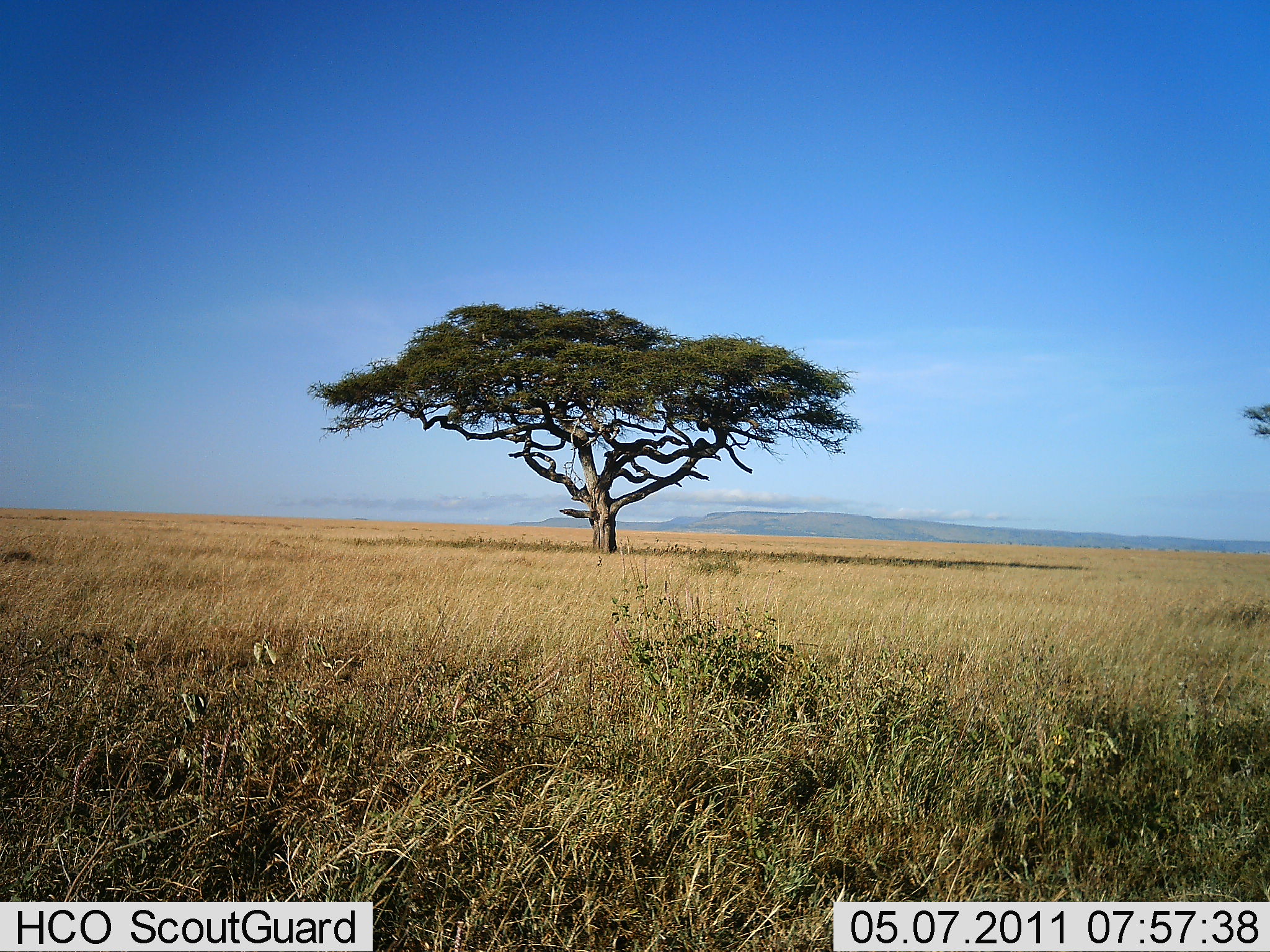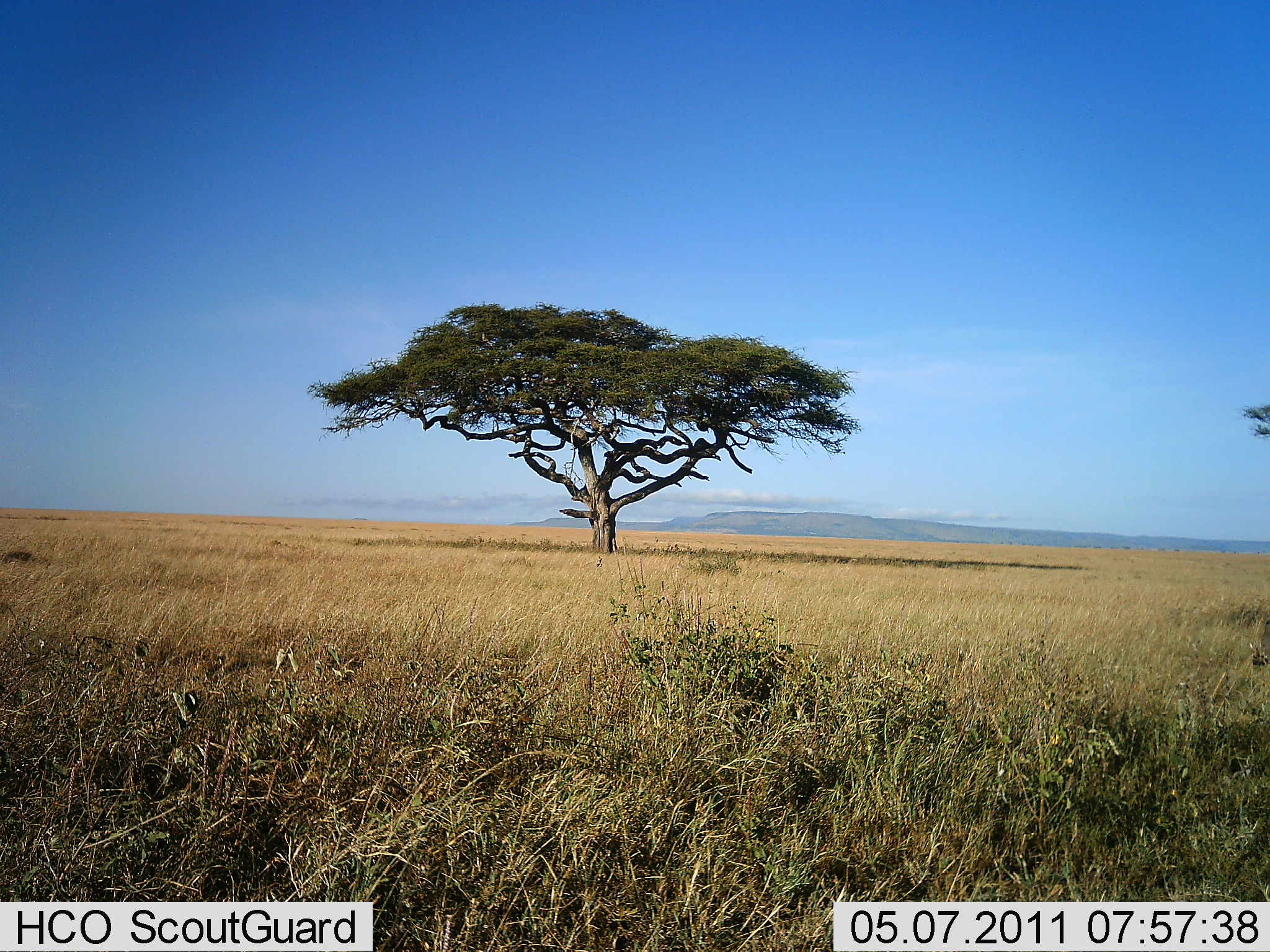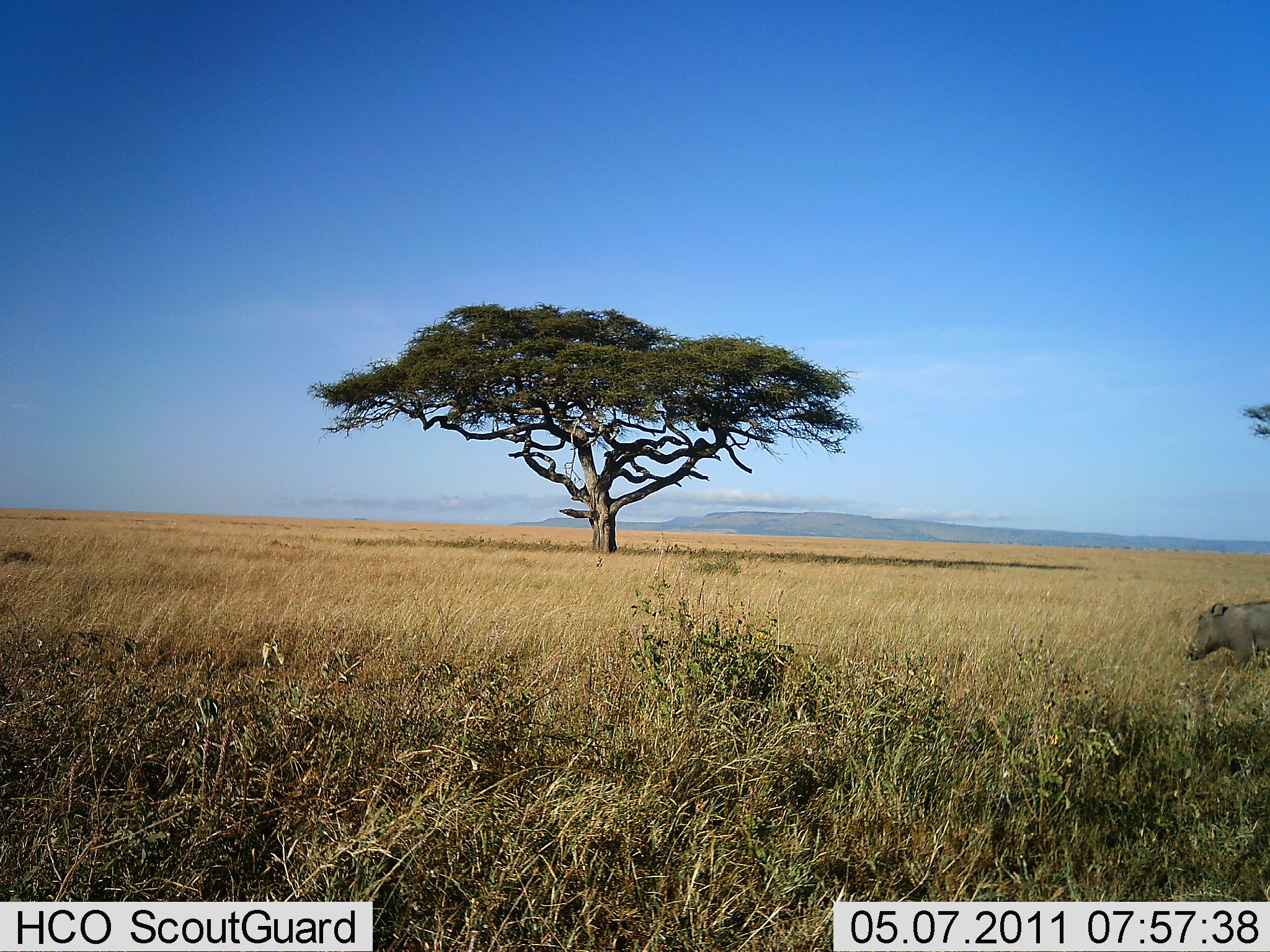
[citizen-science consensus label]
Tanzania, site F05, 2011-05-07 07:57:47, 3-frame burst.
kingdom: Animalia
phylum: Chordata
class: Mammalia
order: Artiodactyla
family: Suidae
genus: Phacochoerus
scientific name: Phacochoerus africanus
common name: warthog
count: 1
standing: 0%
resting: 0%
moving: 100%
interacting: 0%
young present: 0%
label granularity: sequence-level